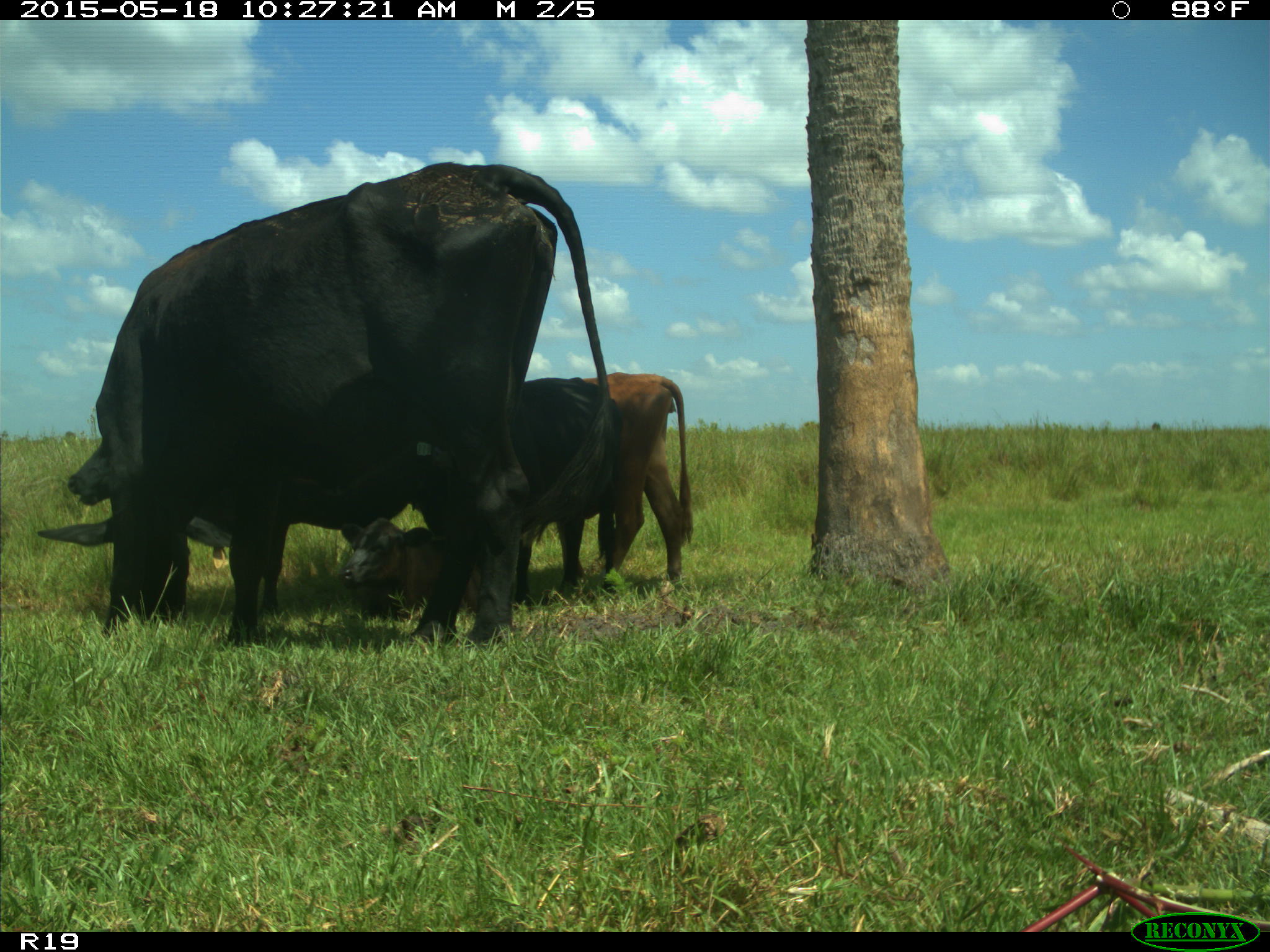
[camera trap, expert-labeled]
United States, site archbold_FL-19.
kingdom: Animalia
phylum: Chordata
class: Mammalia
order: Artiodactyla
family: Bovidae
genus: Bos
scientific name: Bos taurus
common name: domestic cow